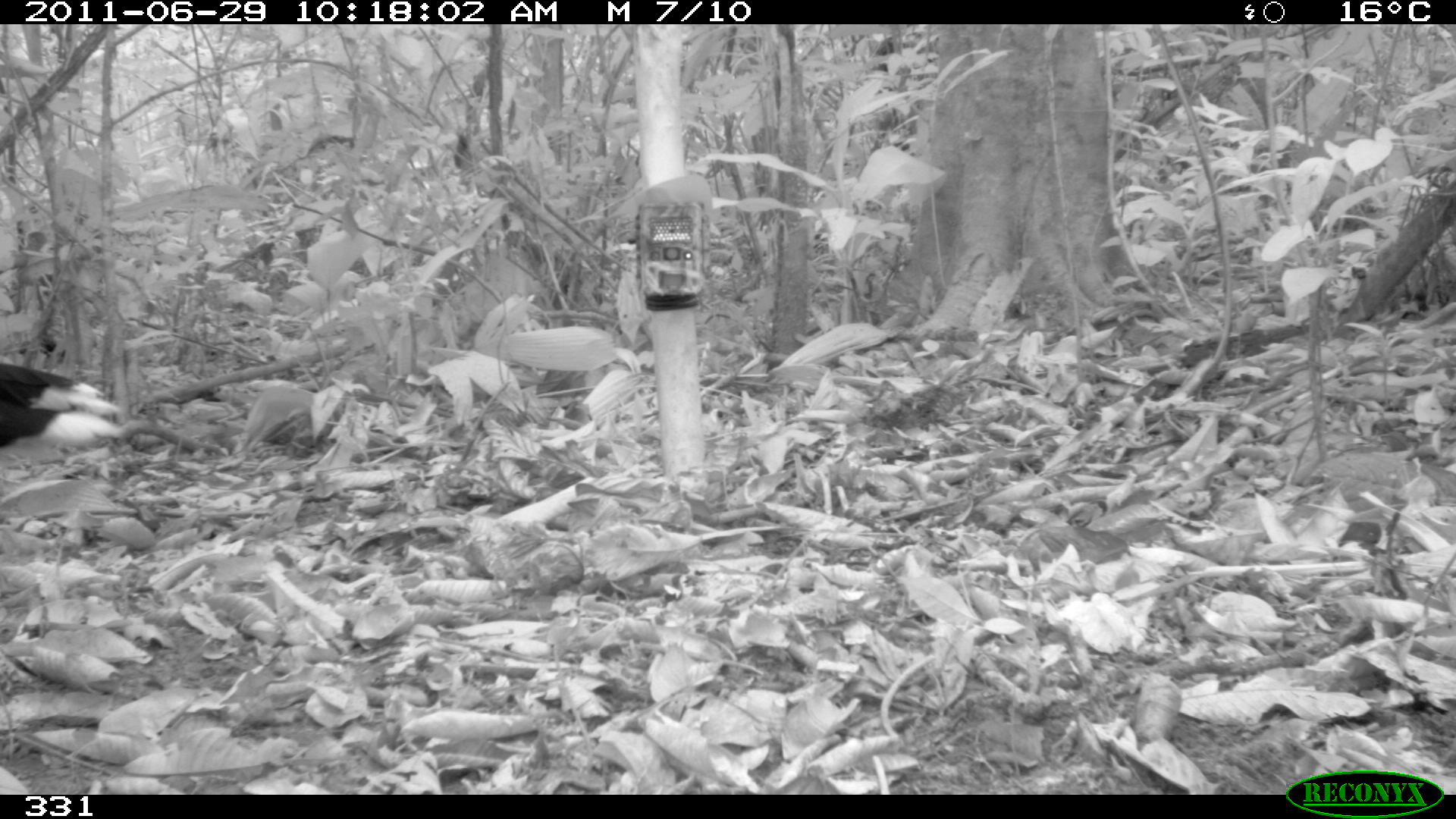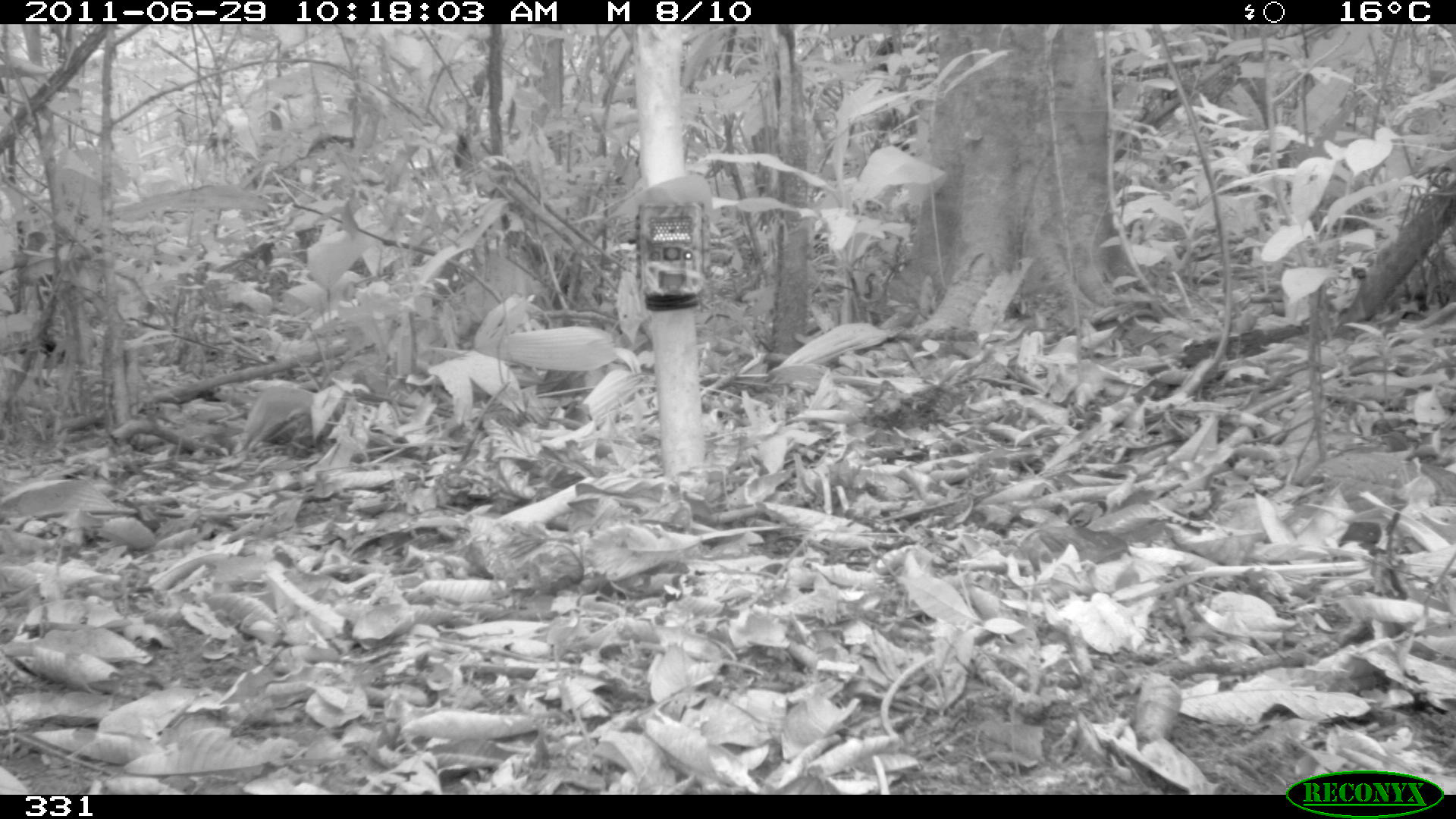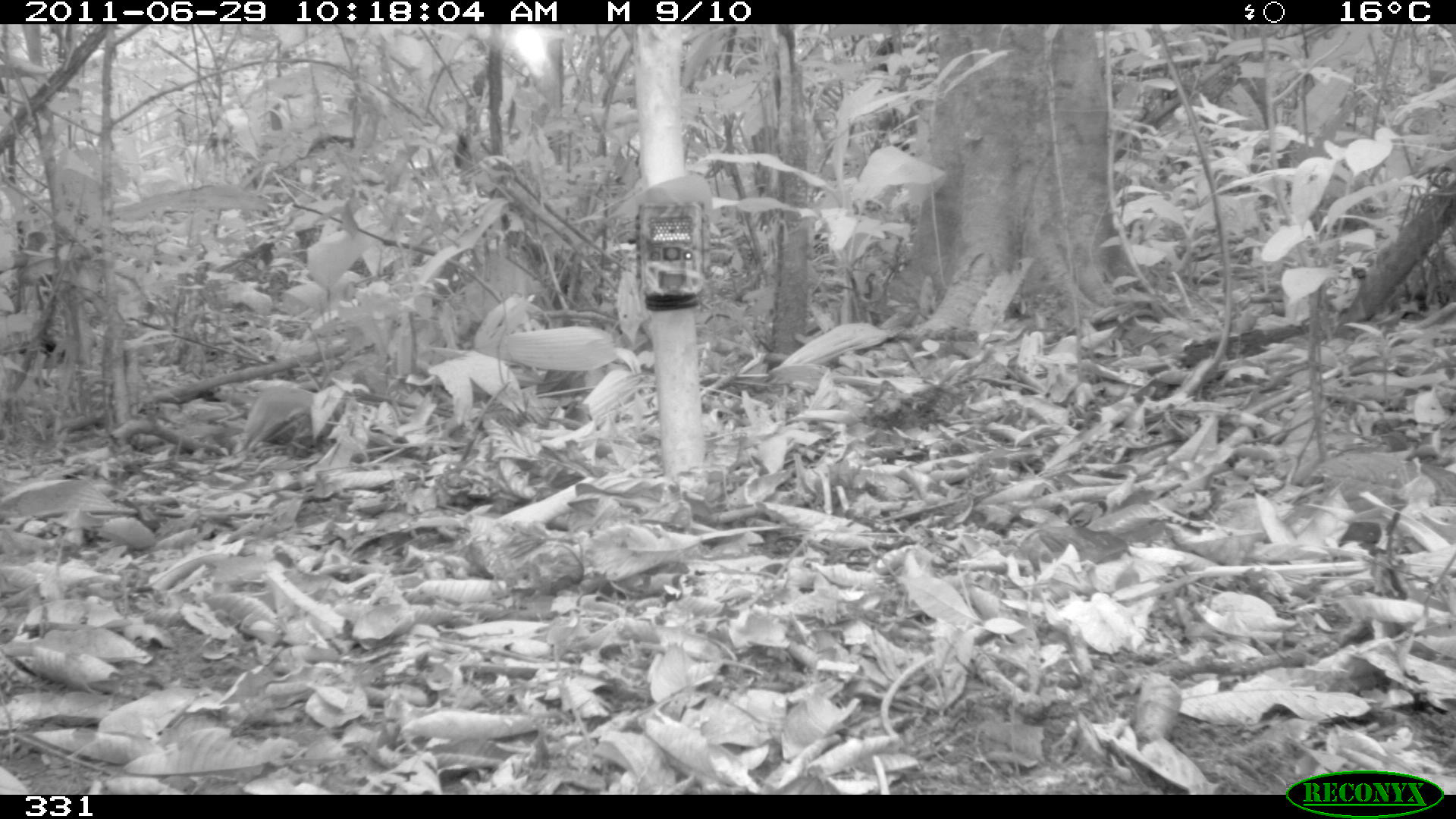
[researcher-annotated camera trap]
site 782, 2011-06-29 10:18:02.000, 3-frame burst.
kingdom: Animalia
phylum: Chordata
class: Aves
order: Galliformes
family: Cracidae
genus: Mitu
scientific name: Mitu tuberosum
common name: razor-billed curassow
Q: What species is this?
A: Mitu tuberosum (razor-billed curassow).